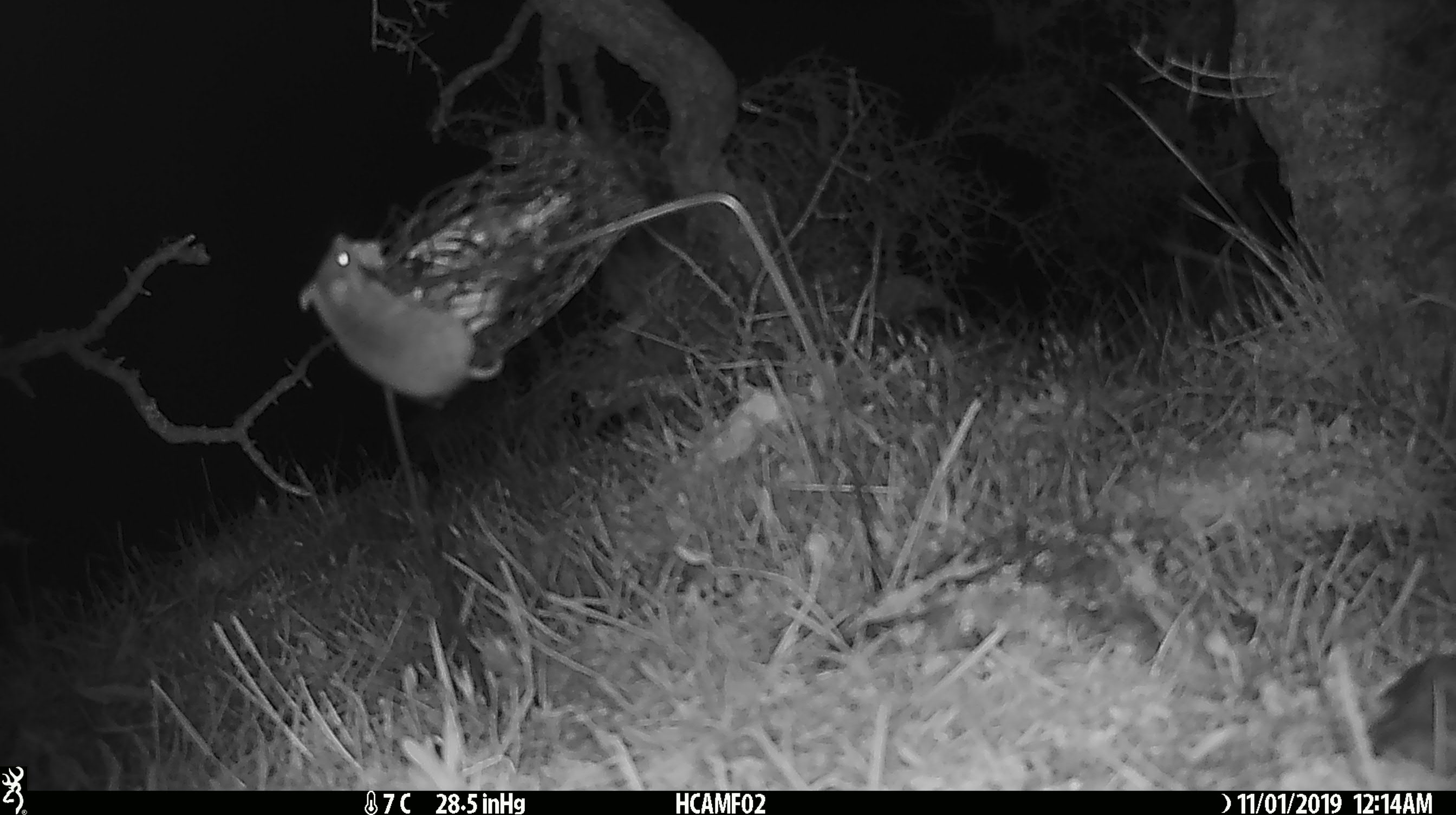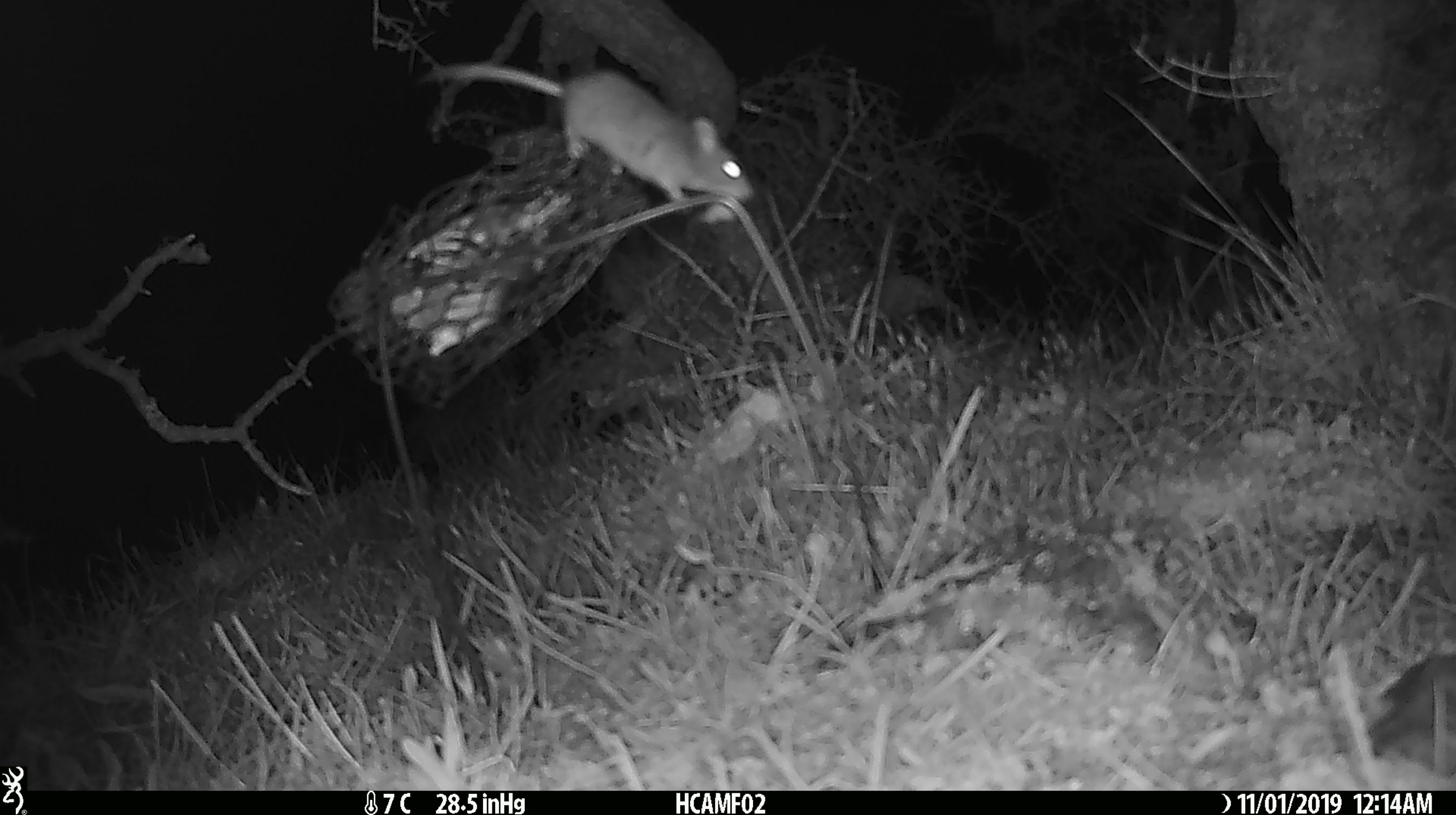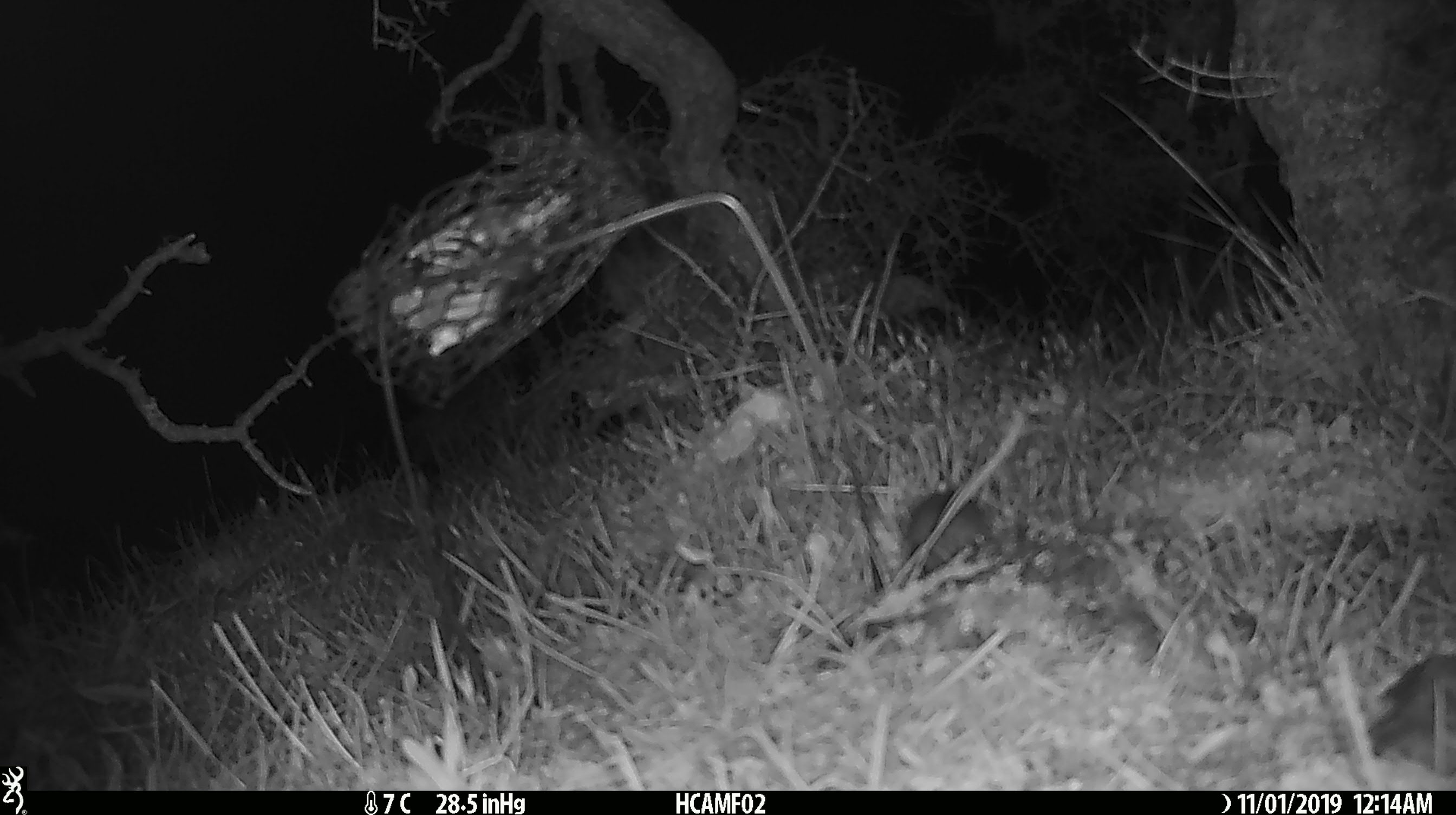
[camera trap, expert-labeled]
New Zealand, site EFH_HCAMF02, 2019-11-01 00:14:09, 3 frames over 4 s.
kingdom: Animalia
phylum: Chordata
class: Mammalia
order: Rodentia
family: Muridae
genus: Mus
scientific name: Mus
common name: mouse